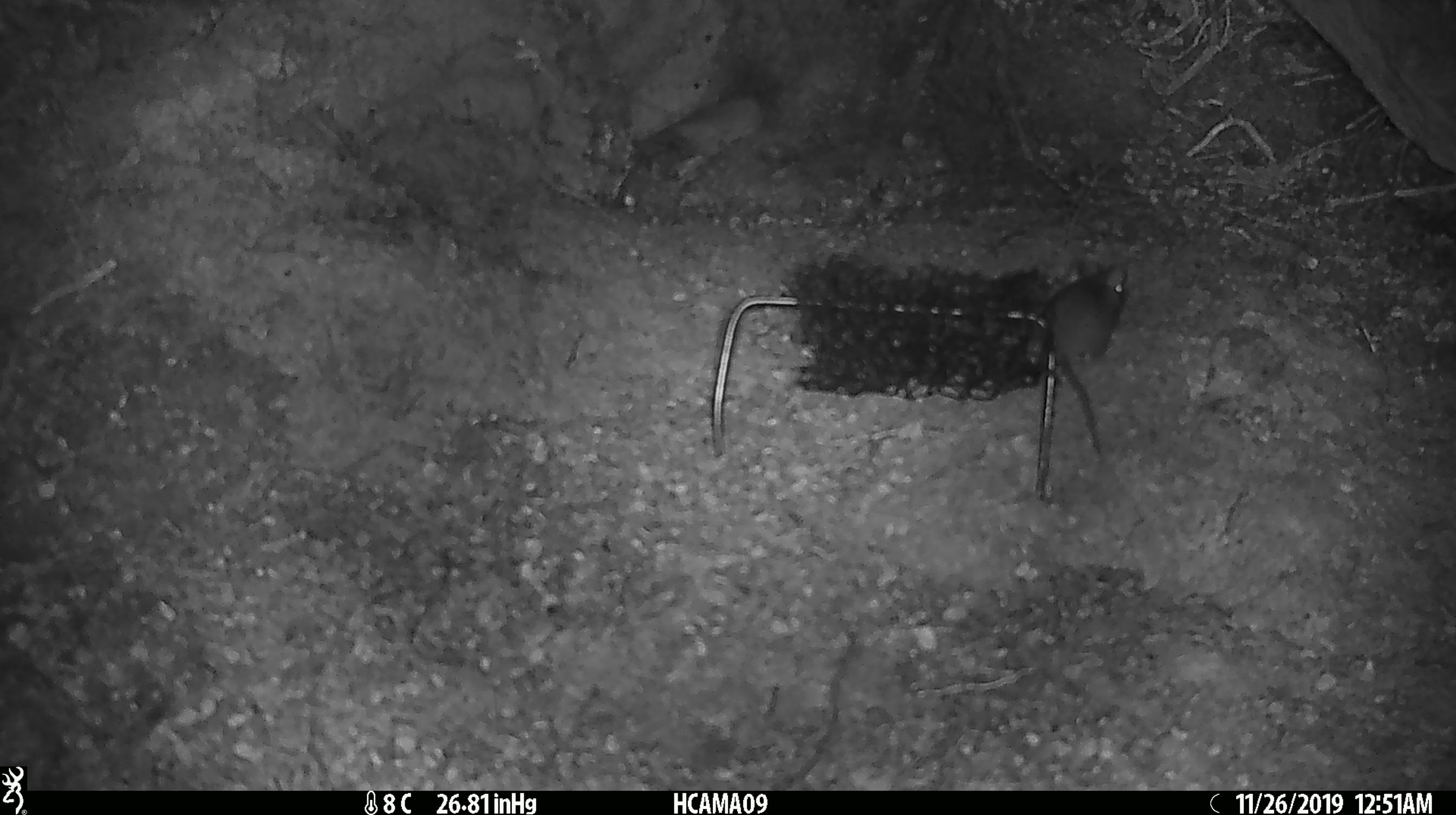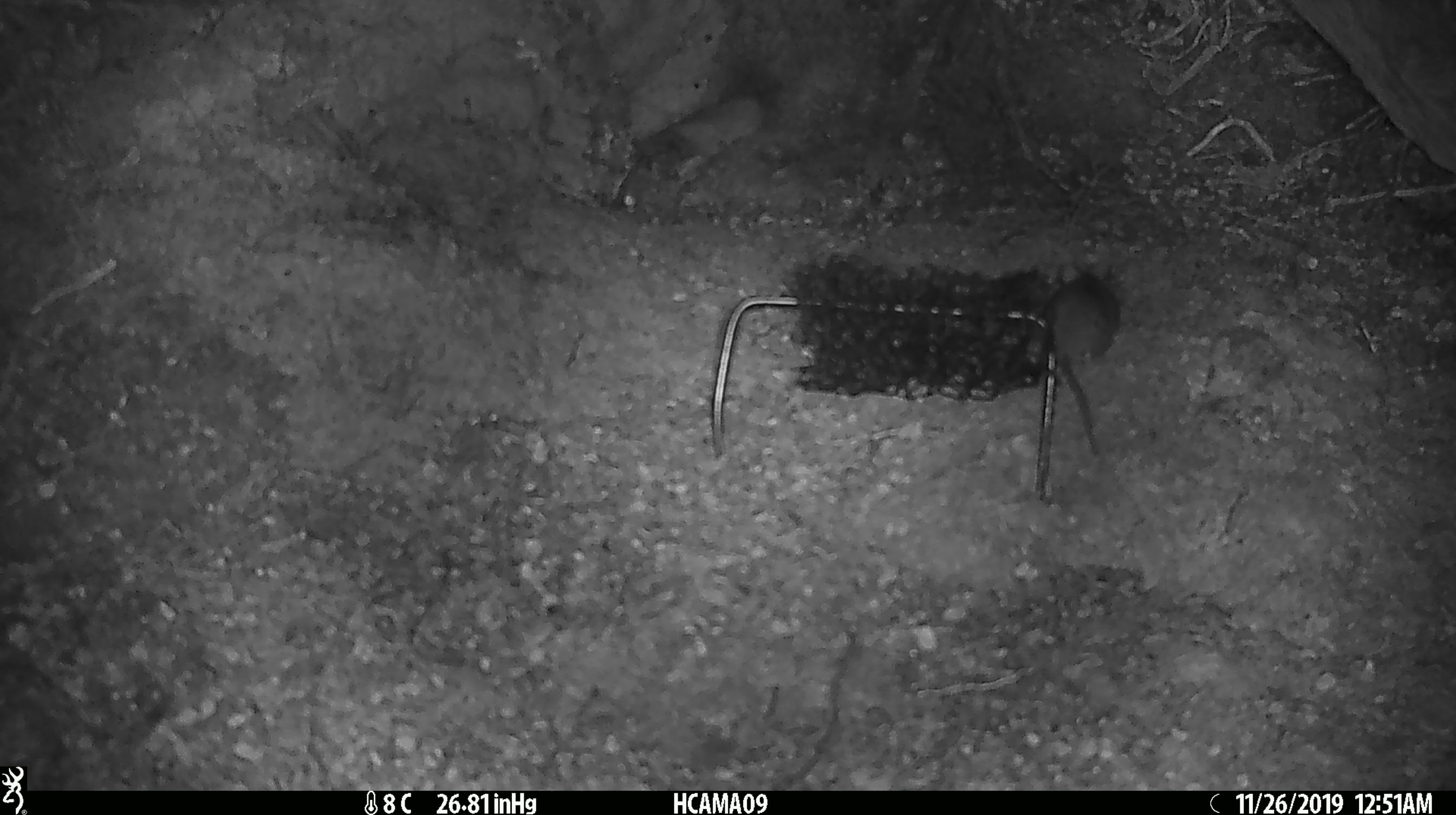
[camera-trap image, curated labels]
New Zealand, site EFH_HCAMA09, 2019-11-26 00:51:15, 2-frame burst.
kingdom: Animalia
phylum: Chordata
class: Mammalia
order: Rodentia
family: Muridae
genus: Mus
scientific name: Mus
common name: mouse